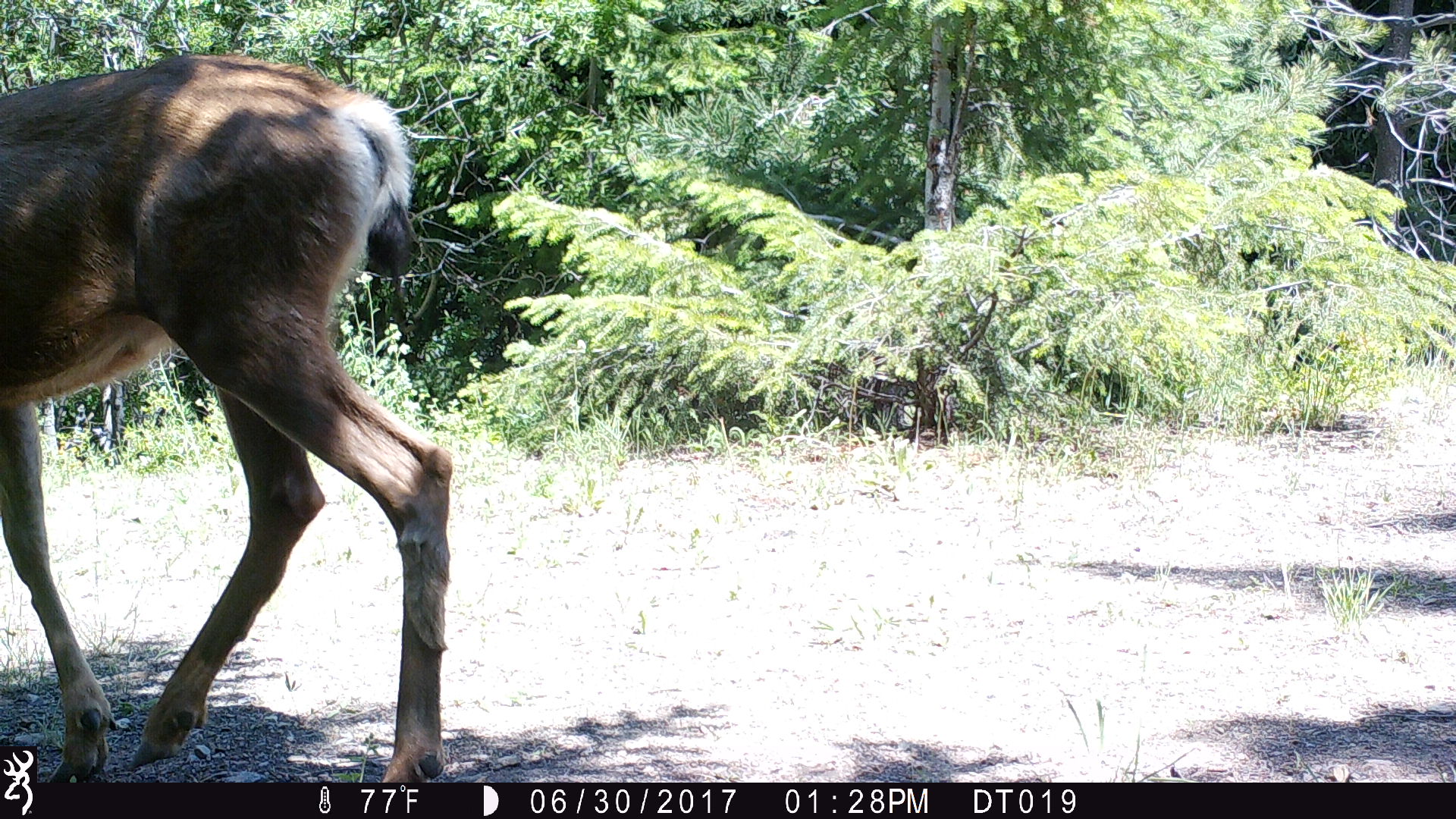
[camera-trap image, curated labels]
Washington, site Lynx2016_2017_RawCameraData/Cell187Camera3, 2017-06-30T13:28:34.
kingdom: Animalia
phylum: Chordata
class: Mammalia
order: Artiodactyla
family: Cervidae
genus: Odocoileus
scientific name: Odocoileus hemionus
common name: mule deer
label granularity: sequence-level